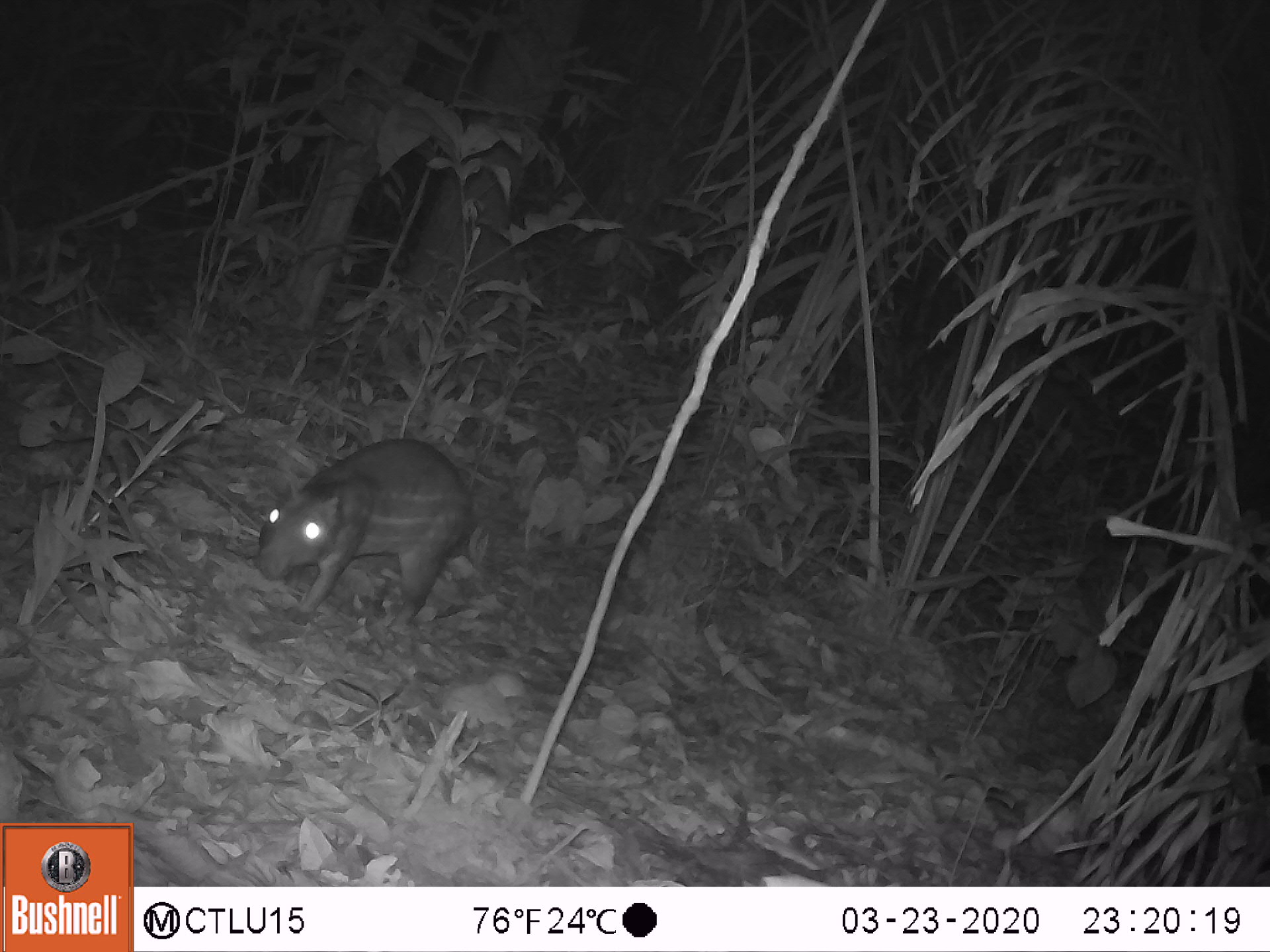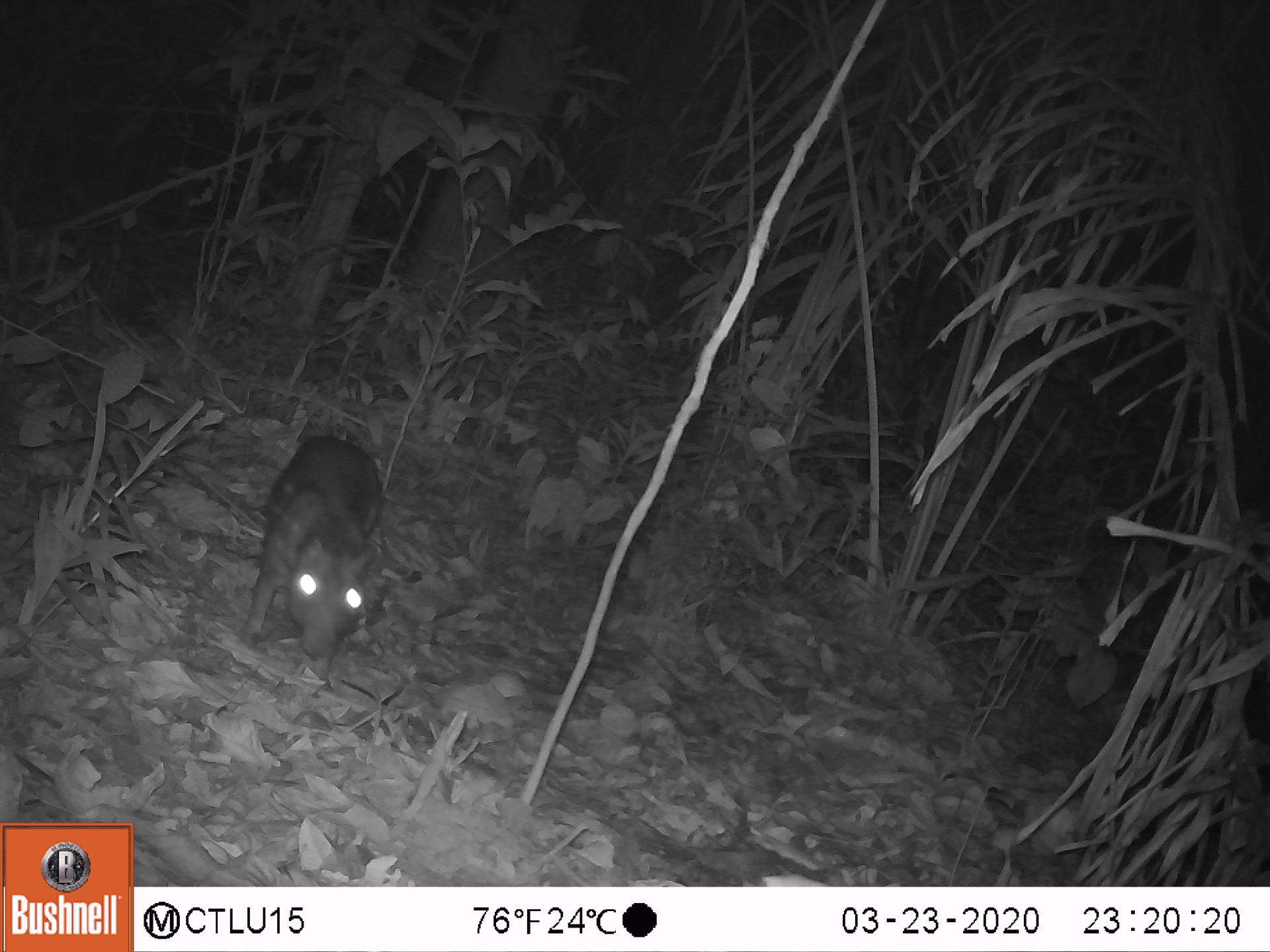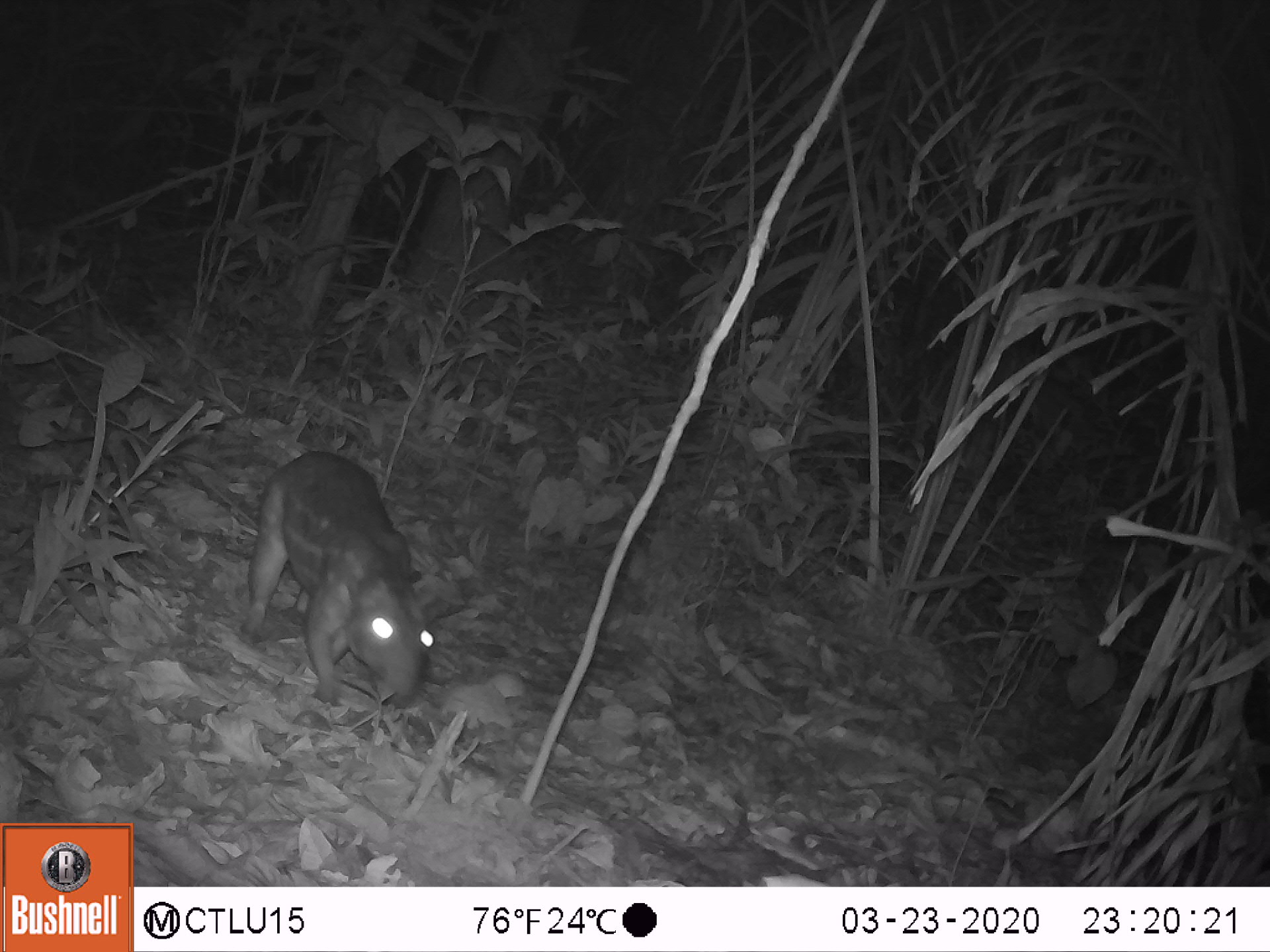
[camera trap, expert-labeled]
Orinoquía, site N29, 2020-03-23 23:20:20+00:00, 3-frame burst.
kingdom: Animalia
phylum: Chordata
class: Mammalia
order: Rodentia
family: Cuniculidae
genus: Cuniculus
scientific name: Cuniculus paca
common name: spotted paca